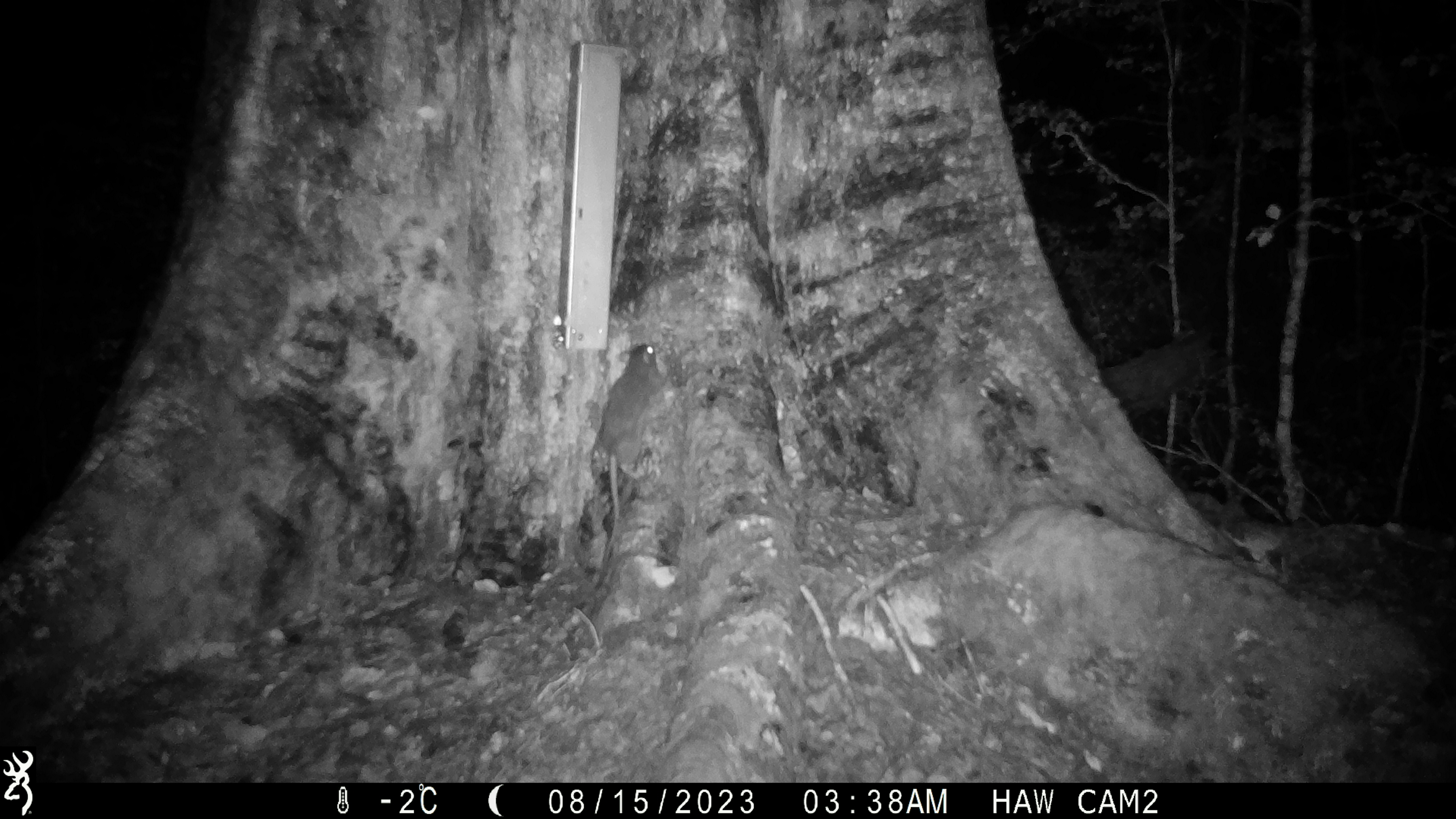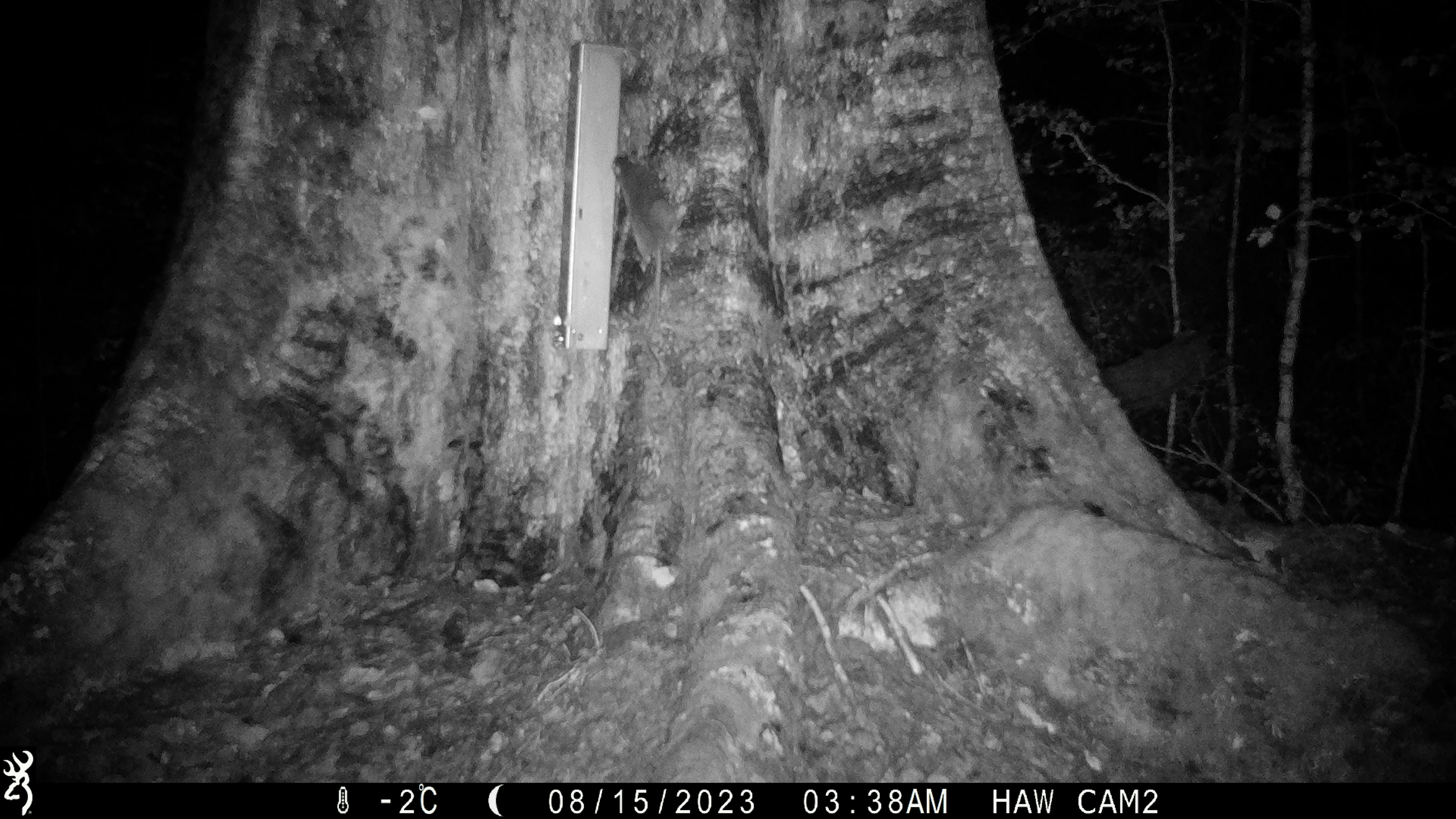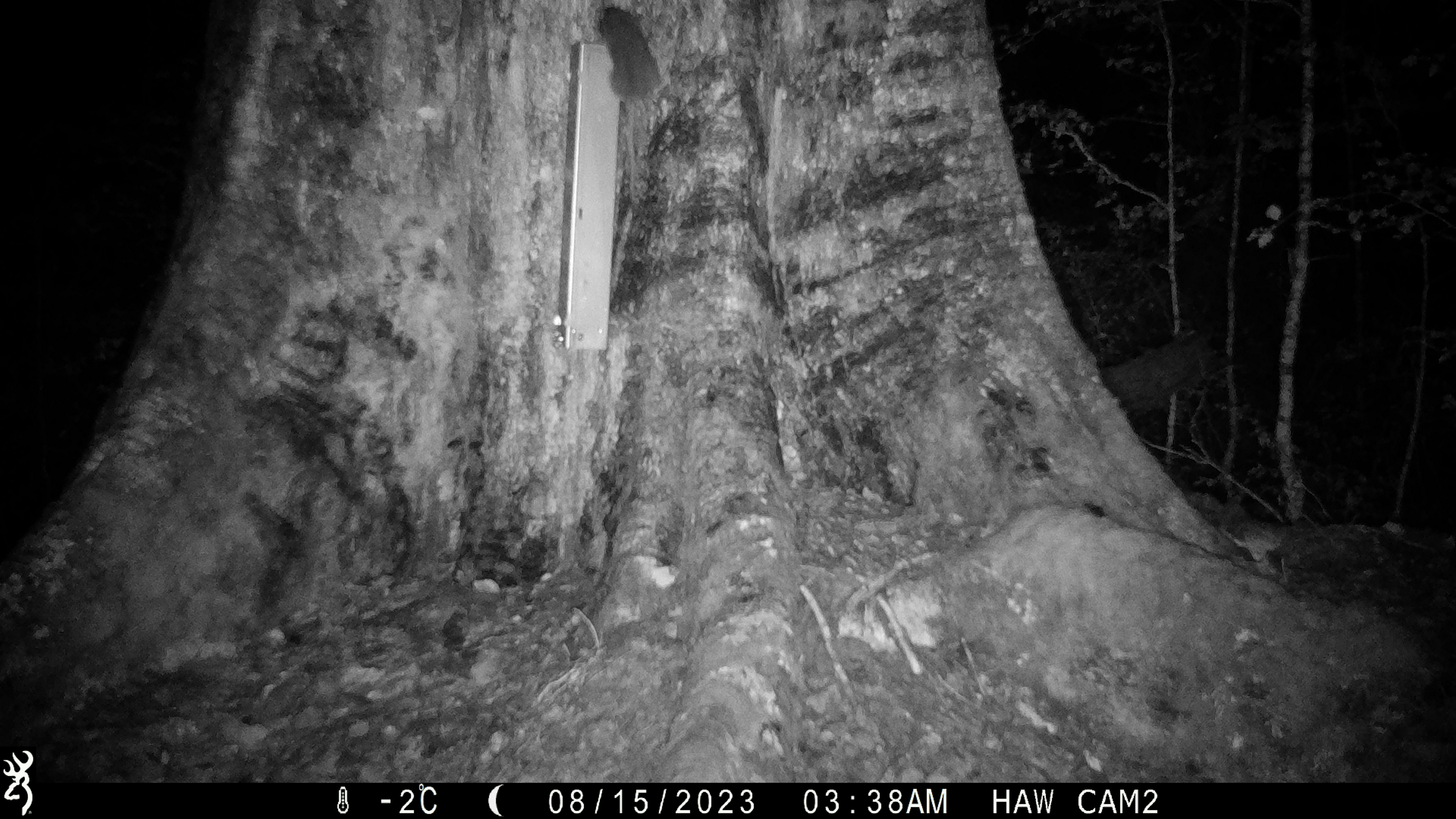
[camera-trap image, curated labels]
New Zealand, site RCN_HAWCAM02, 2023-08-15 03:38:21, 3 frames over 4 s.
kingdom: Animalia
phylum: Chordata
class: Mammalia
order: Rodentia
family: Muridae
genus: Rattus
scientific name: Rattus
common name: rat